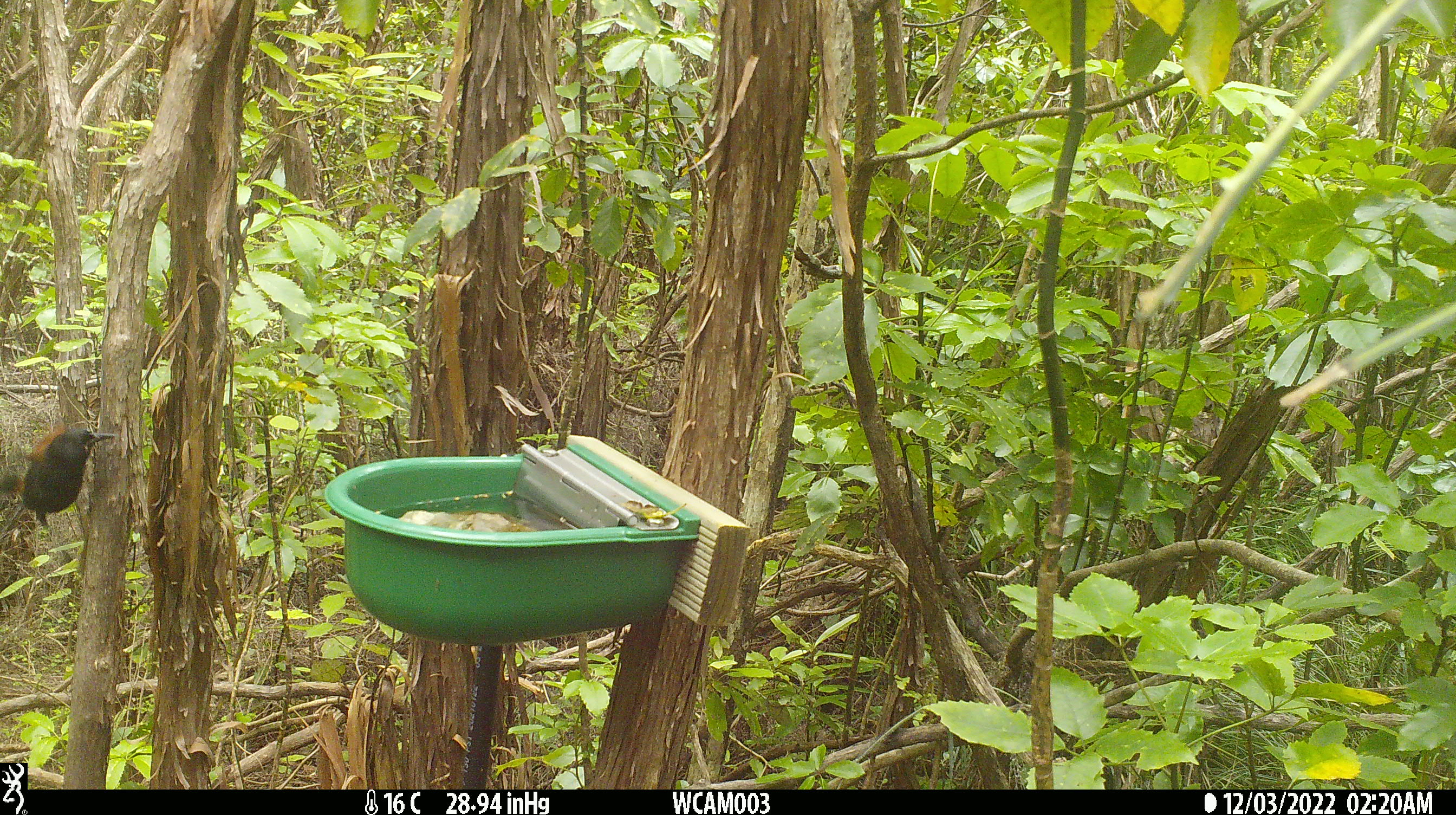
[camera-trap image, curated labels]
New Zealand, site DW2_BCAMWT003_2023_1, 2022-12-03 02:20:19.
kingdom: Animalia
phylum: Chordata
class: Aves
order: Passeriformes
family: Callaeidae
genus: Philesturnus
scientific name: Philesturnus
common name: saddlebacks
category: tieke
Tieke (saddlebacks) (Philesturnus).